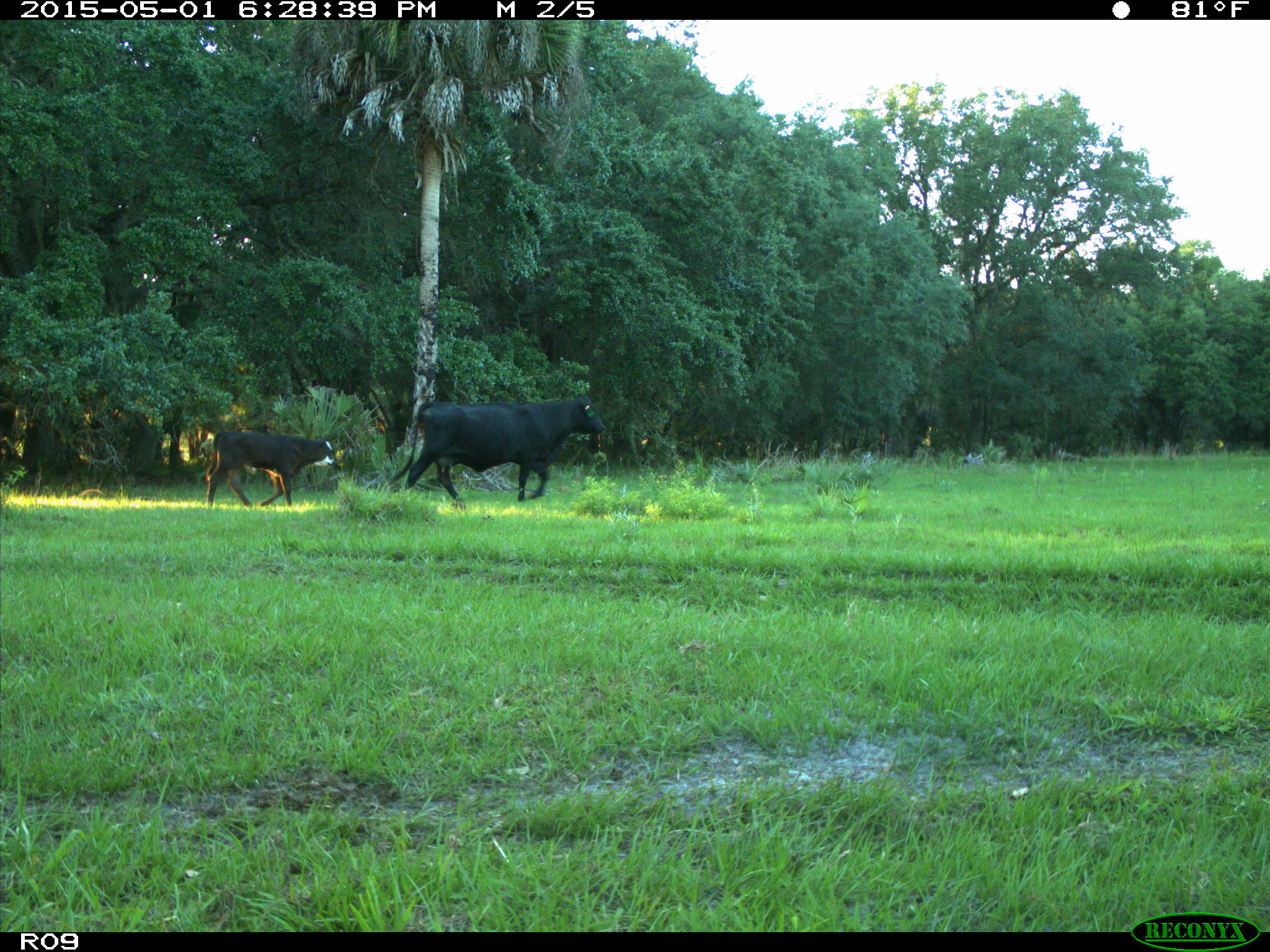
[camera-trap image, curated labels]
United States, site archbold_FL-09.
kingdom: Animalia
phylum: Chordata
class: Mammalia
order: Artiodactyla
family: Bovidae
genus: Bos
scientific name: Bos taurus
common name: domestic cow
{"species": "Bos taurus (domestic cow)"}